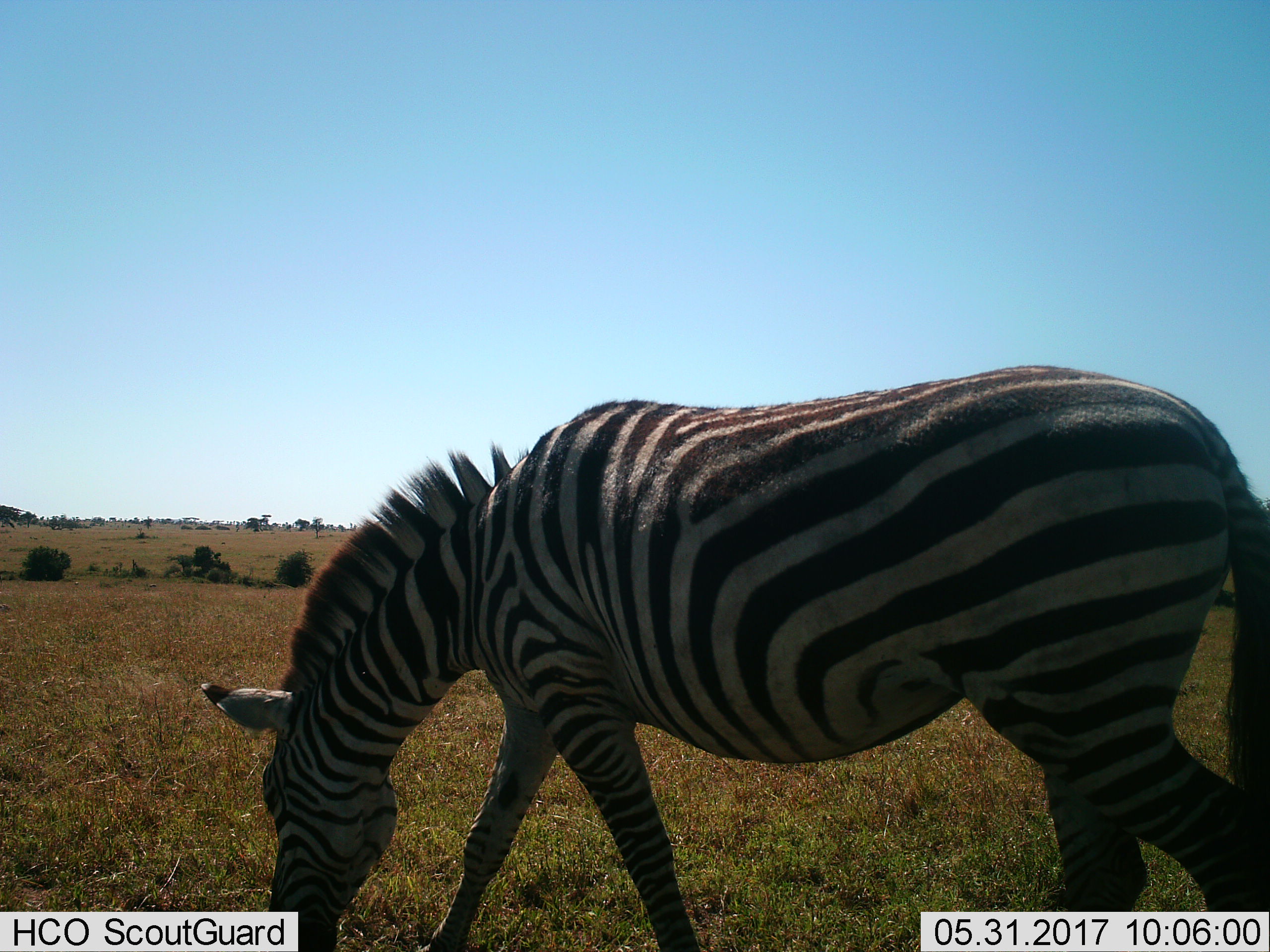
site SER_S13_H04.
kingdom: Animalia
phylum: Chordata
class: Mammalia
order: Perissodactyla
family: Equidae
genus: Equus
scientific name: Equus quagga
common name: plains zebra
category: zebraplains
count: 1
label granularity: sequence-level